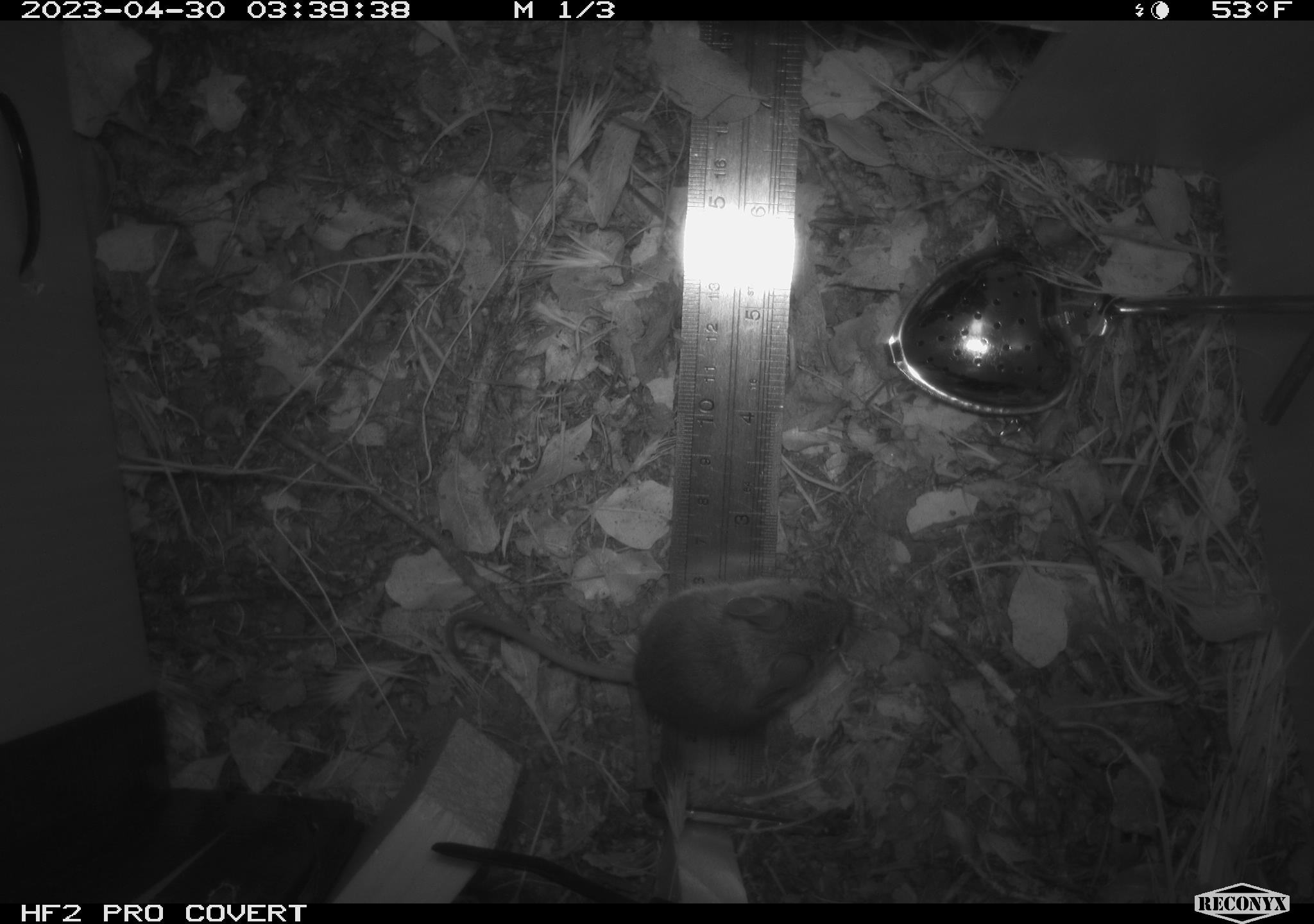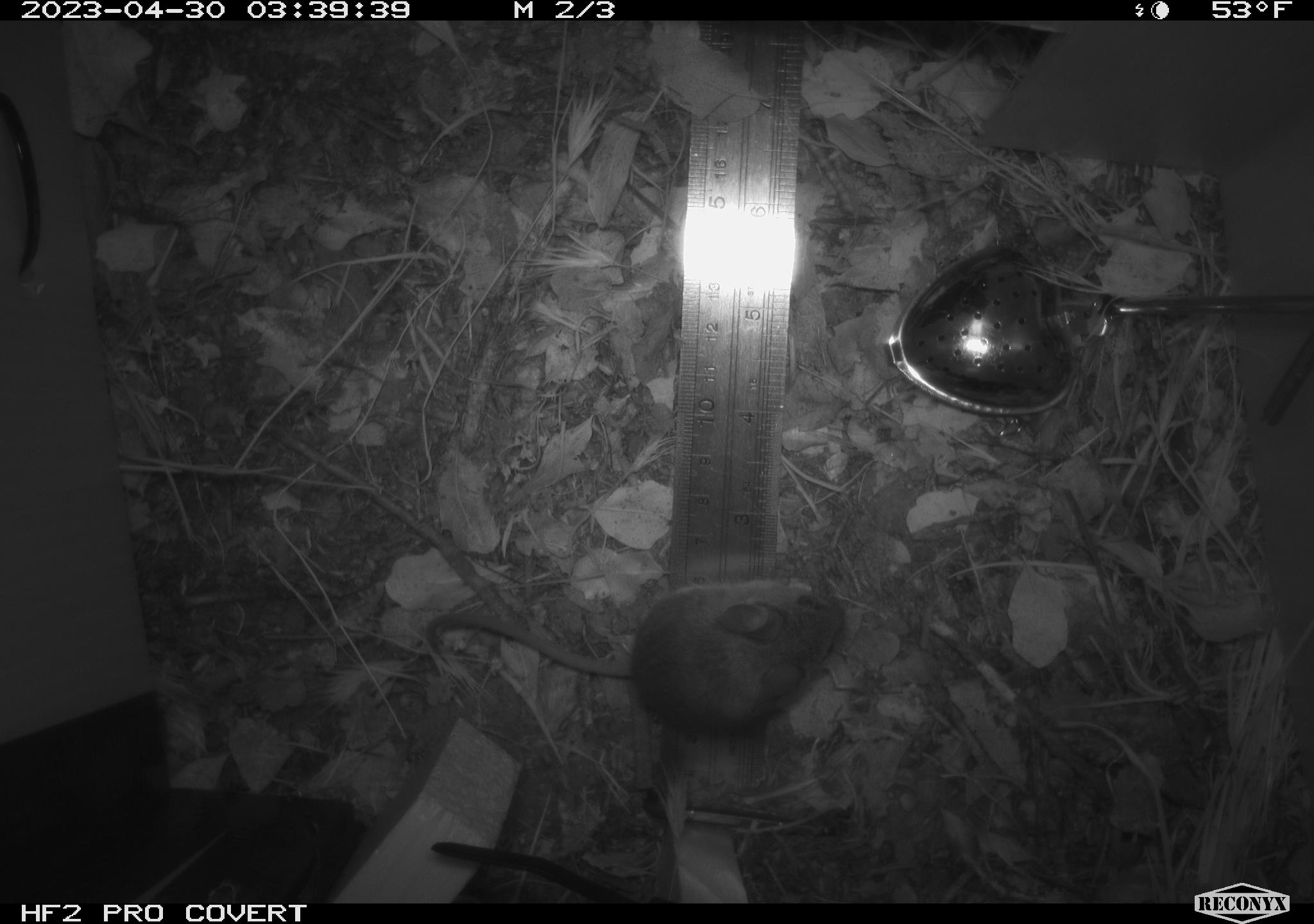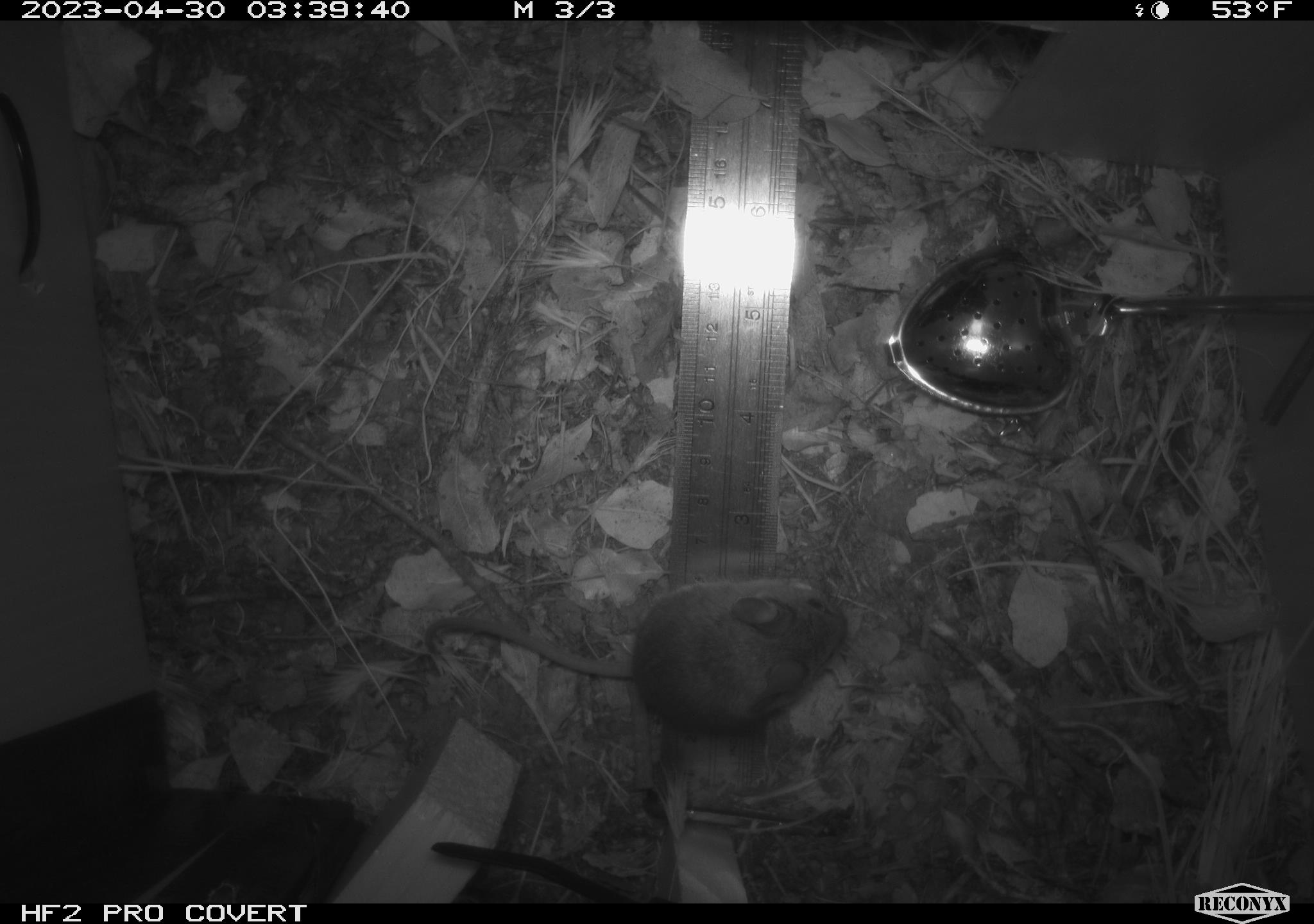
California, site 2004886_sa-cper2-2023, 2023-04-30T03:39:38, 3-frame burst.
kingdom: Animalia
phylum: Chordata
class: Mammalia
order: Rodentia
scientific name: Rodentia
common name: mouse species